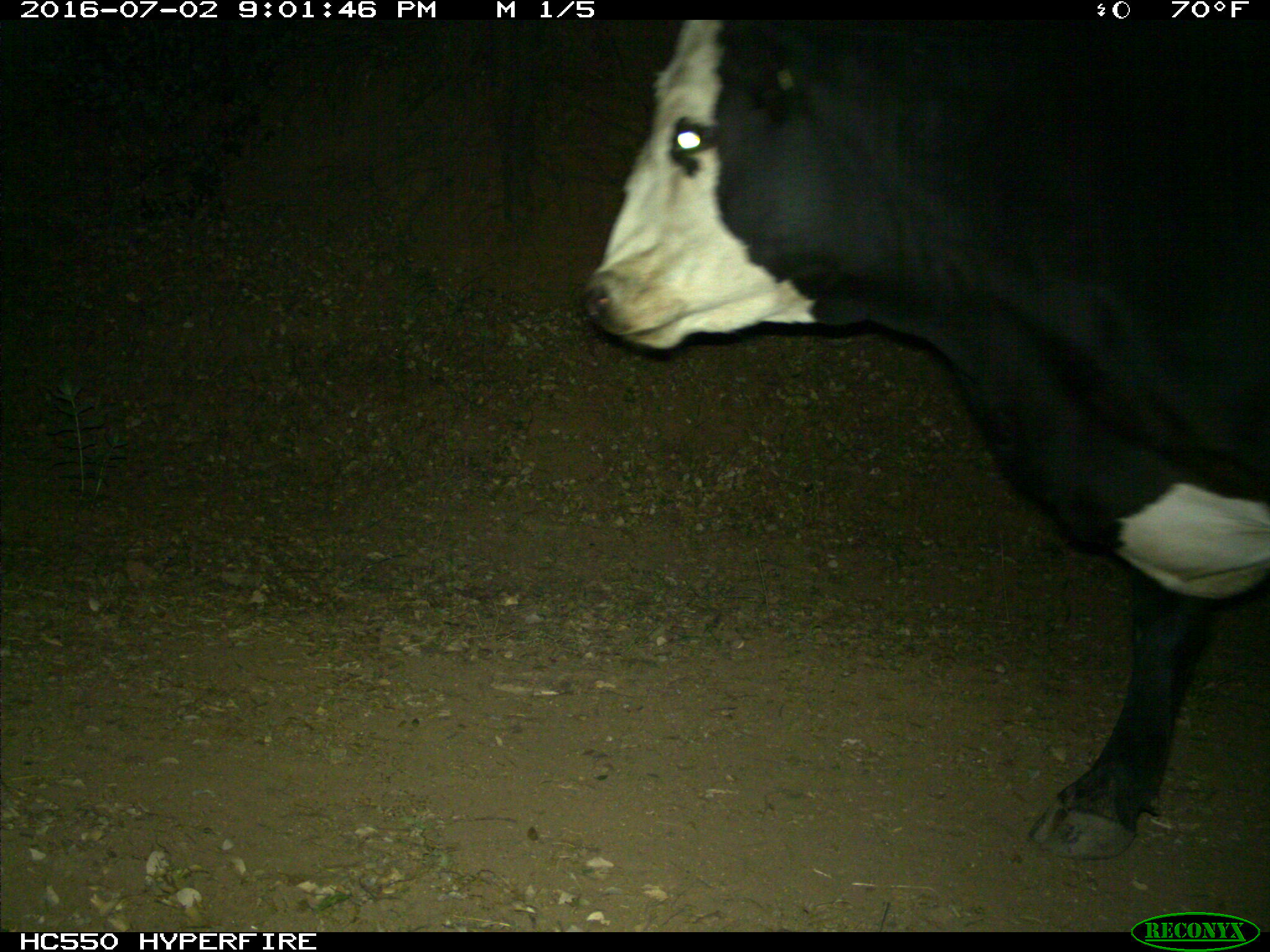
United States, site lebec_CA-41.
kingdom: Animalia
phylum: Chordata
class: Mammalia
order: Artiodactyla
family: Bovidae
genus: Bos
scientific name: Bos taurus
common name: domestic cow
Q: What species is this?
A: Bos taurus (domestic cow).